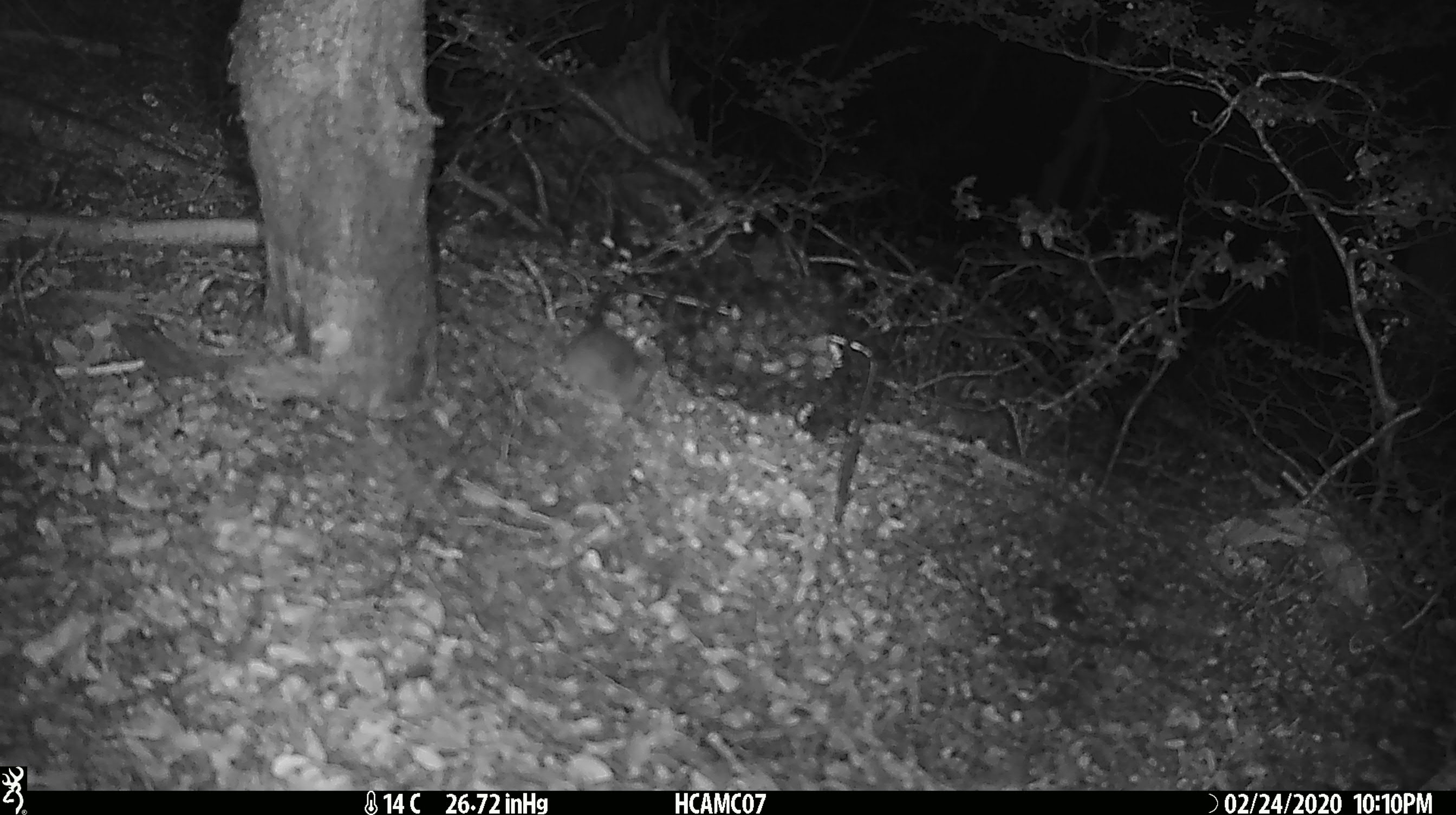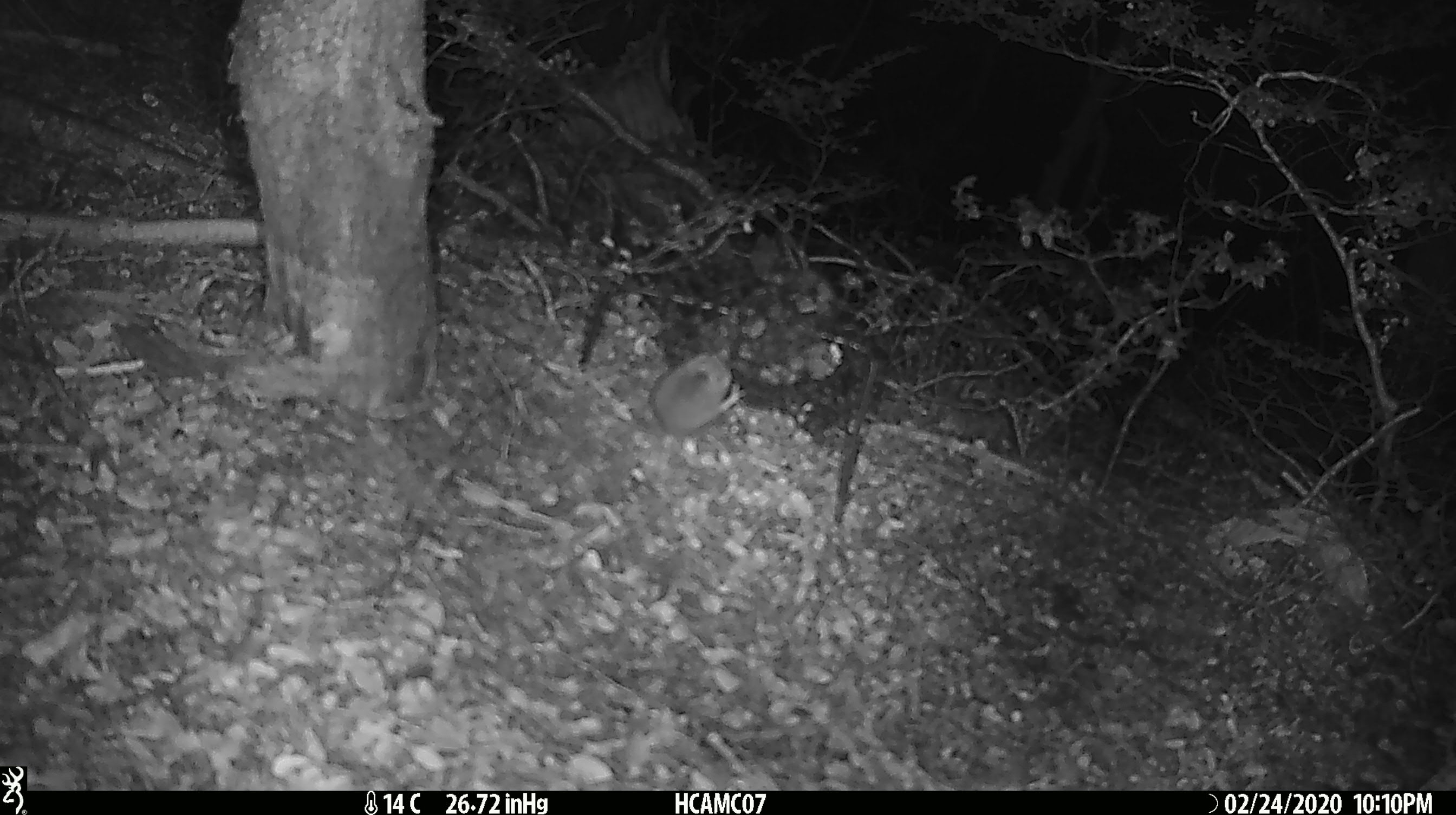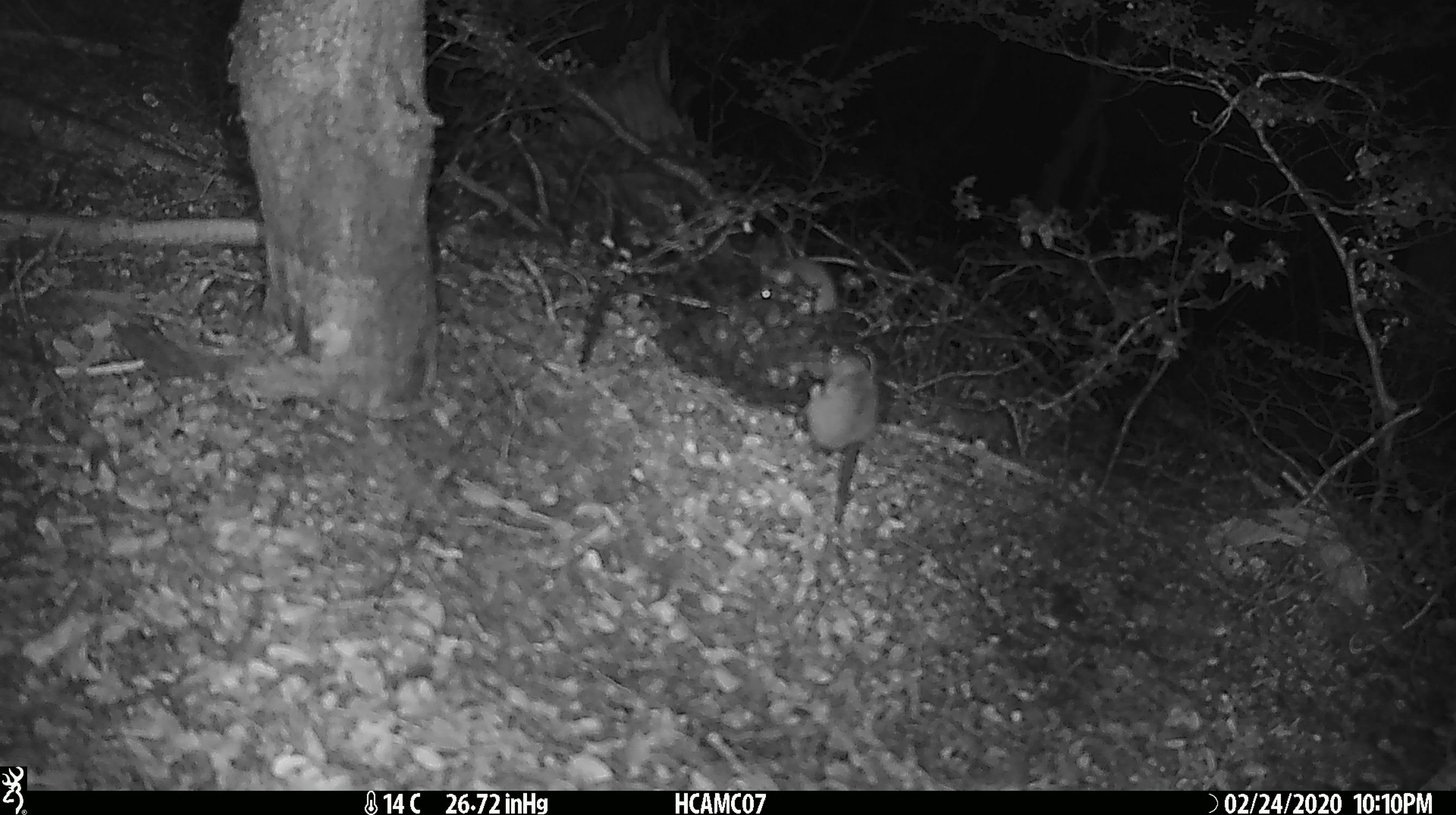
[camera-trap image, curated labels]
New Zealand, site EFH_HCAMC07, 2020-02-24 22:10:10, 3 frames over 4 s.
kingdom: Animalia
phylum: Chordata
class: Mammalia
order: Rodentia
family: Muridae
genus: Mus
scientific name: Mus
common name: mouse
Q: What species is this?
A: Mouse (Mus).